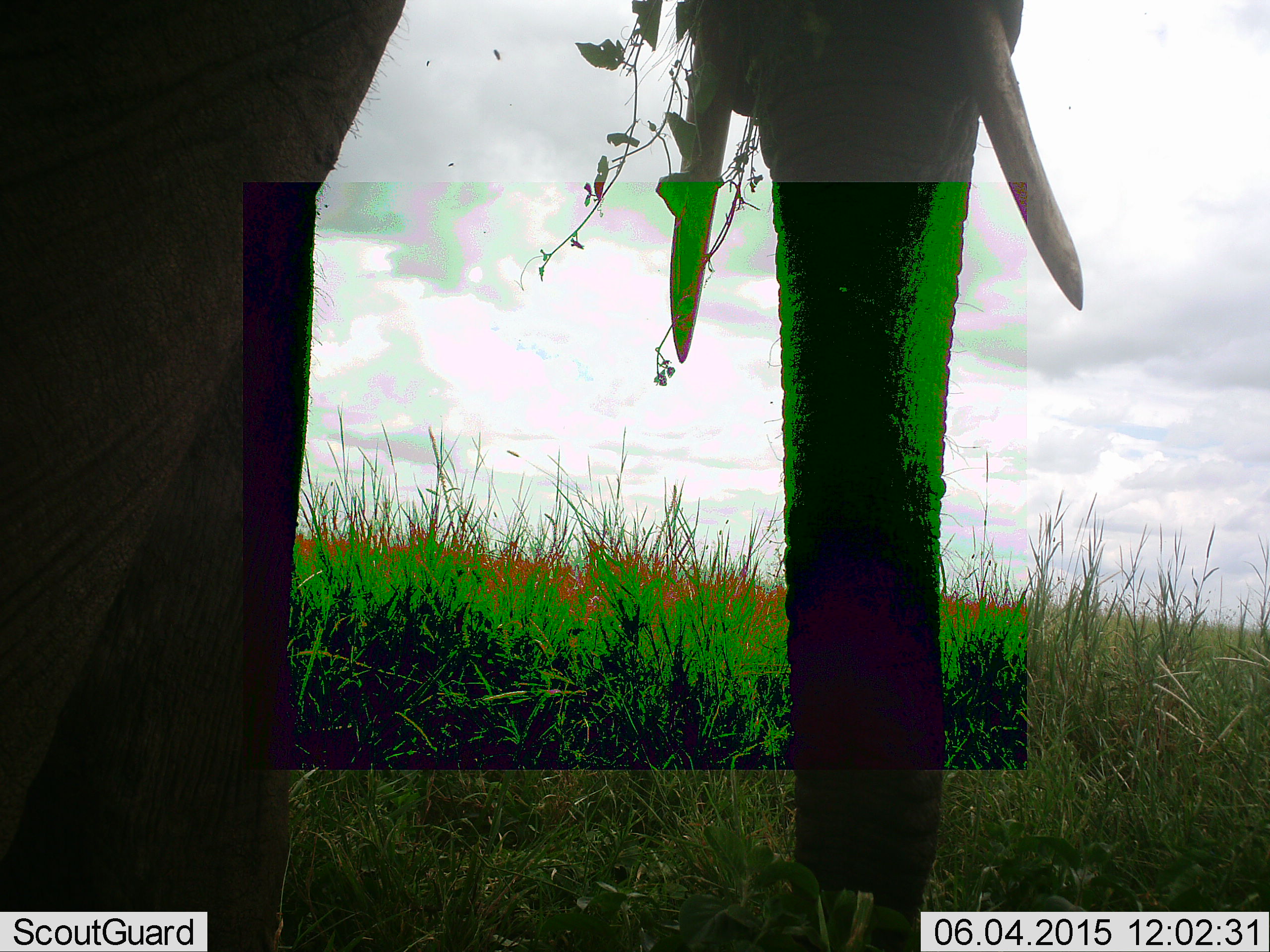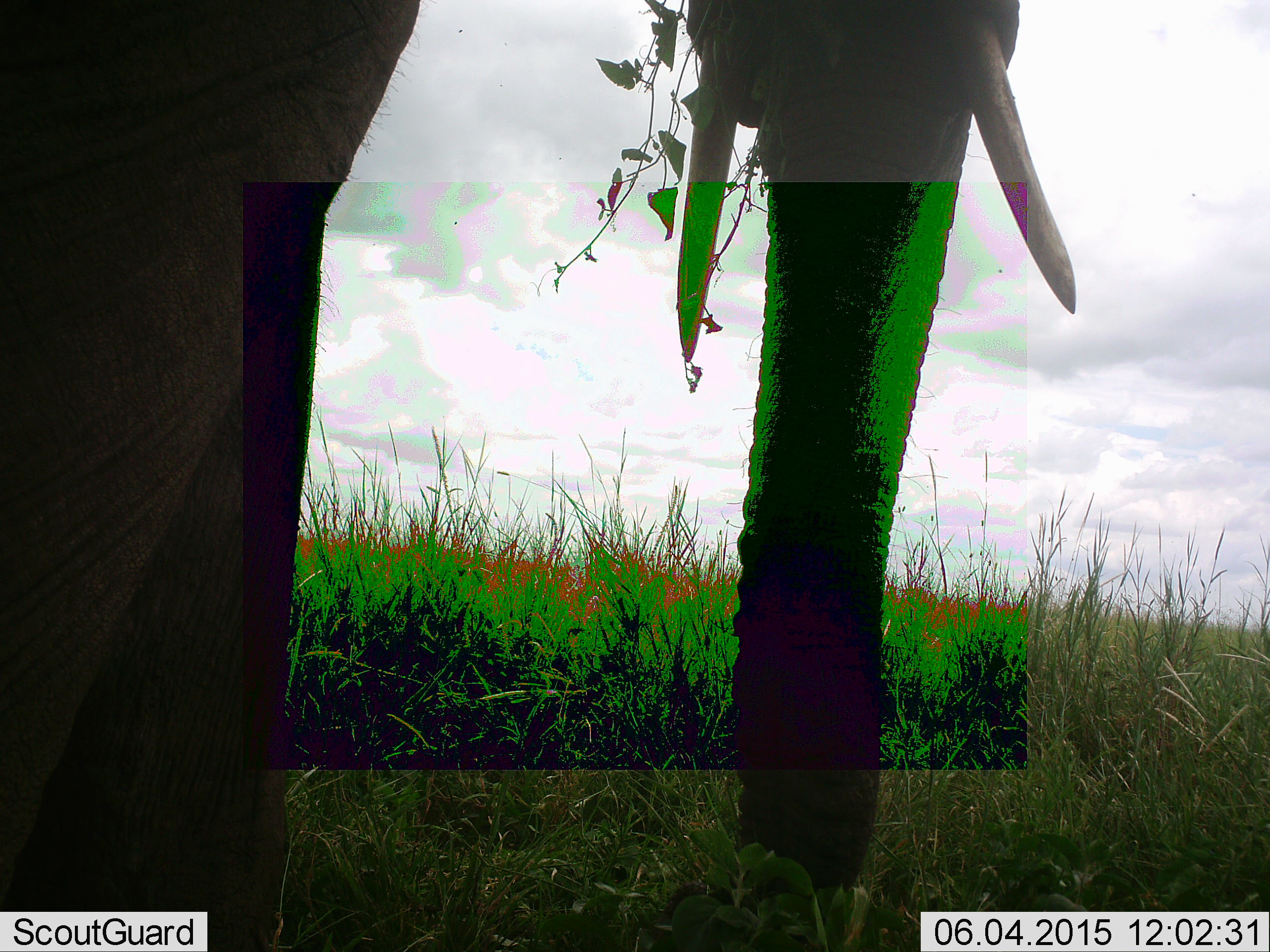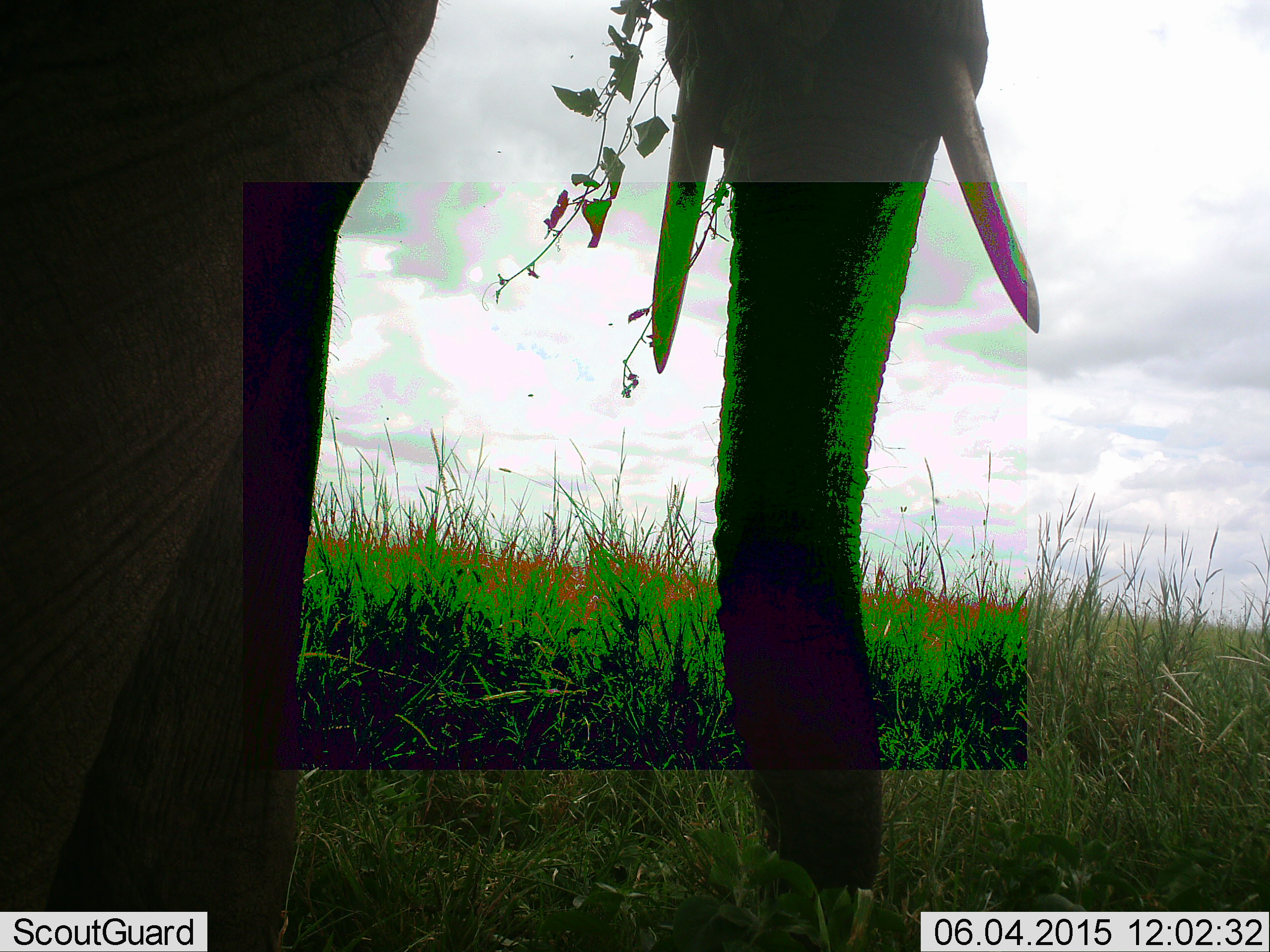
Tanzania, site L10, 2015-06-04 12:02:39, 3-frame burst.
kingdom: Animalia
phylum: Chordata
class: Mammalia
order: Proboscidea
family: Elephantidae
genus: Loxodonta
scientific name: Loxodonta africana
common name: african bush elephant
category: elephant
Elephant (african bush elephant) (Loxodonta africana), count 1. Behavior (volunteer vote fractions): standing 80%, resting 10%, moving 10%, interacting 0%. Young present (vote fraction): 0%. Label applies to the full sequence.